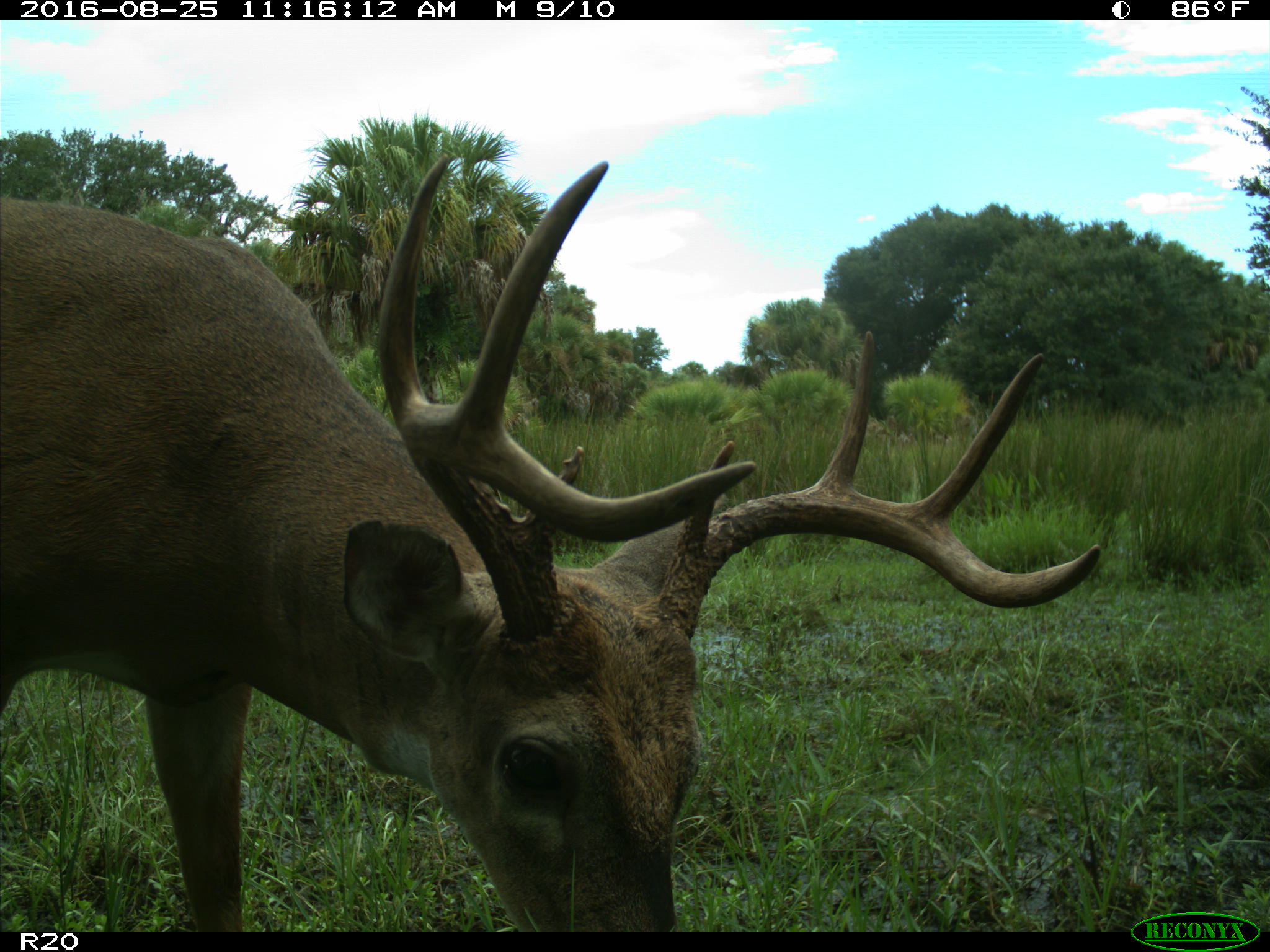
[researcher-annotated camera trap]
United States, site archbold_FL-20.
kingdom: Animalia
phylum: Chordata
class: Mammalia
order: Artiodactyla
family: Cervidae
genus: Odocoileus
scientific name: Odocoileus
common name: deer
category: unidentified deer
Unidentified deer (deer) (Odocoileus).